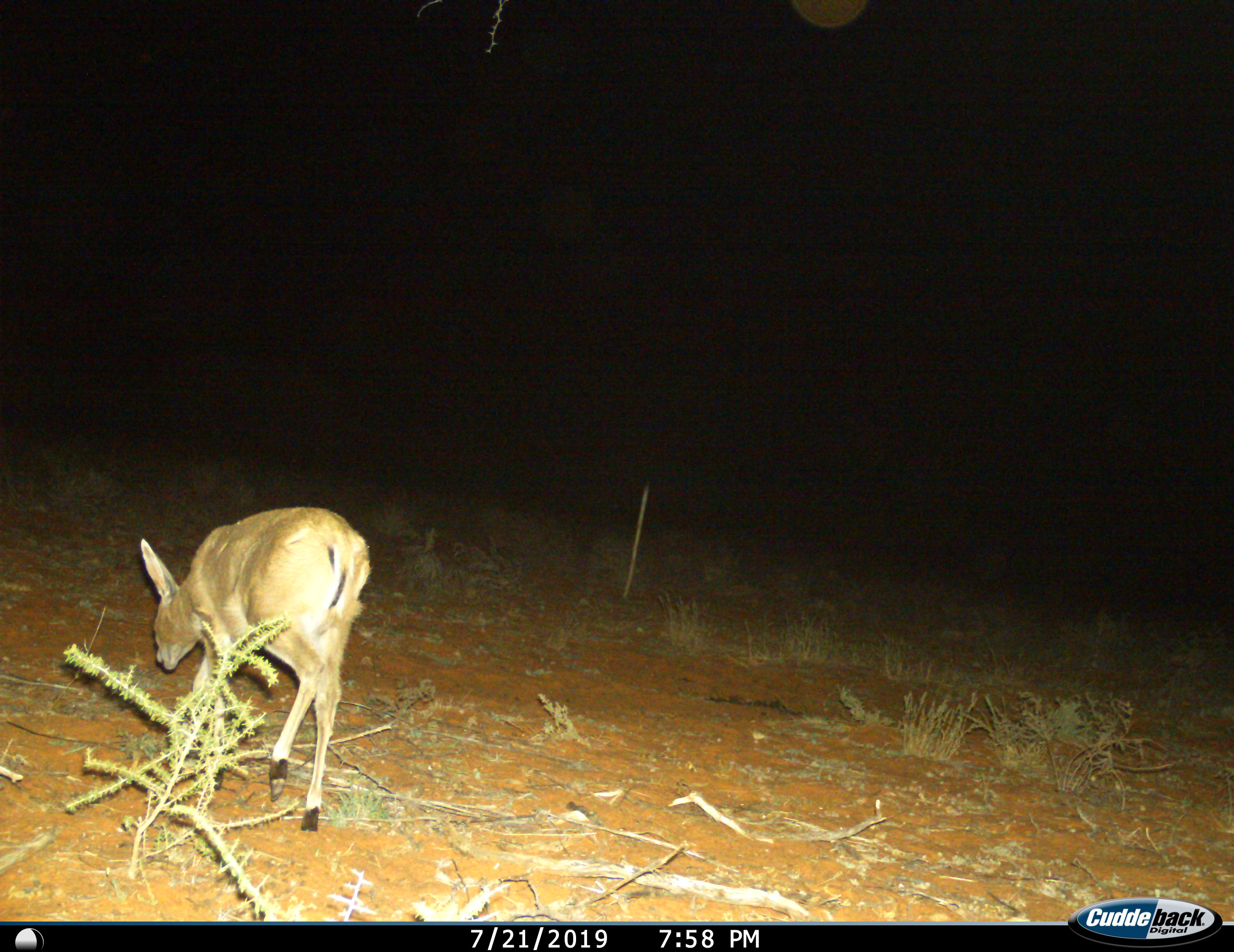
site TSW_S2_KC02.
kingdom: Animalia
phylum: Chordata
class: Mammalia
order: Artiodactyla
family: Bovidae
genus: Sylvicapra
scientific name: Sylvicapra grimmia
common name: common duiker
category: duikercommongrey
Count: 1.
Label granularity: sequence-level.